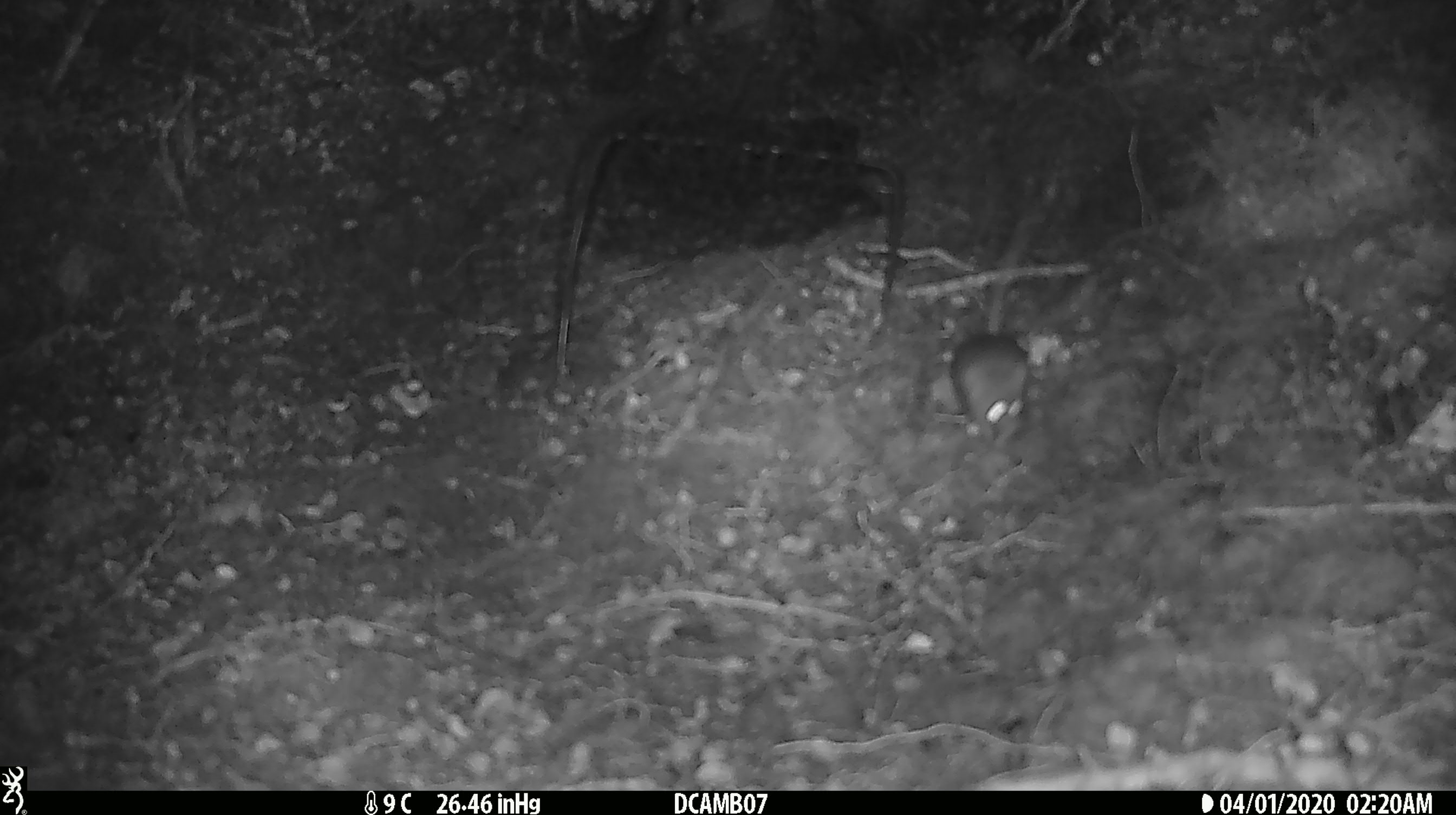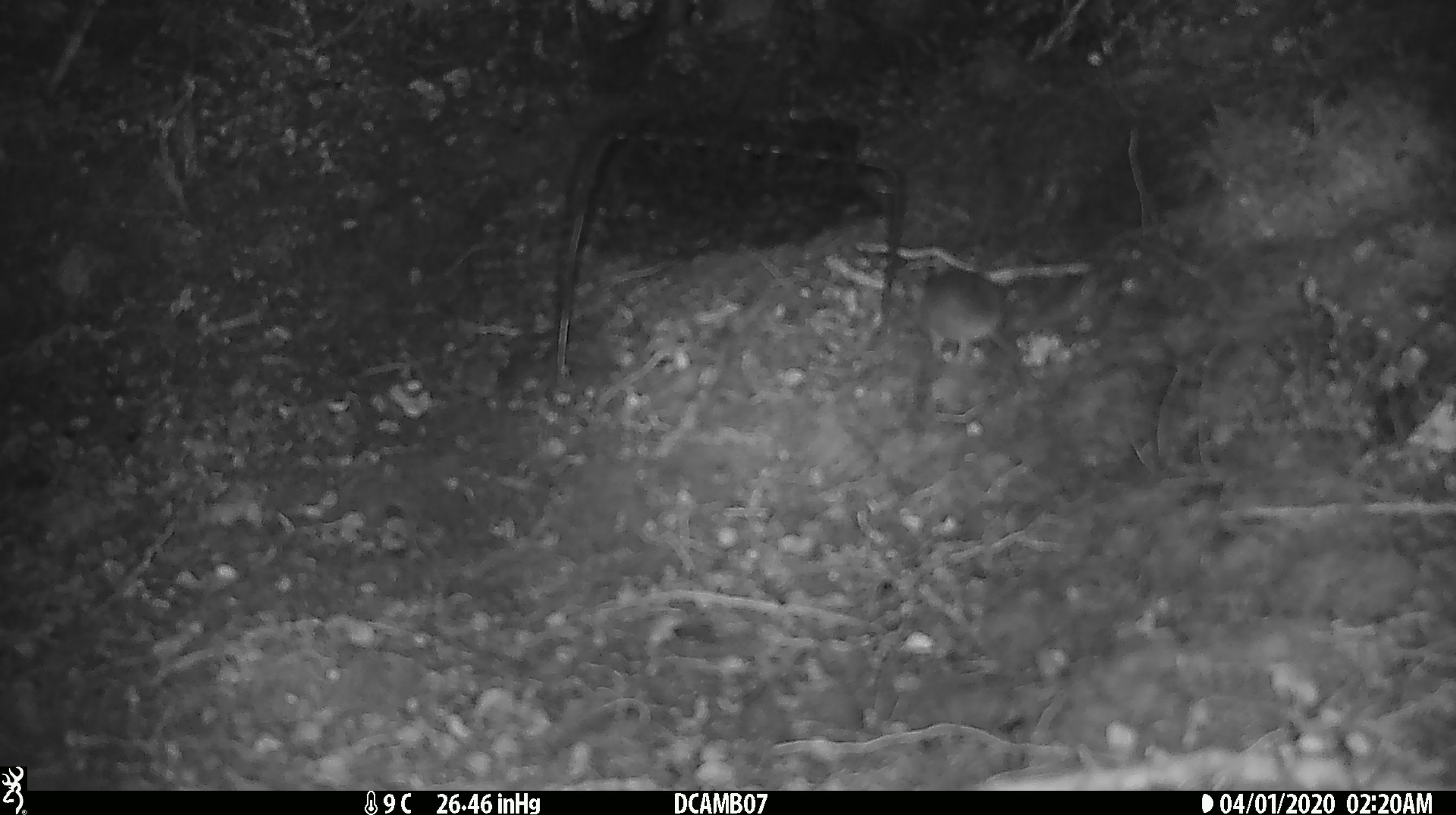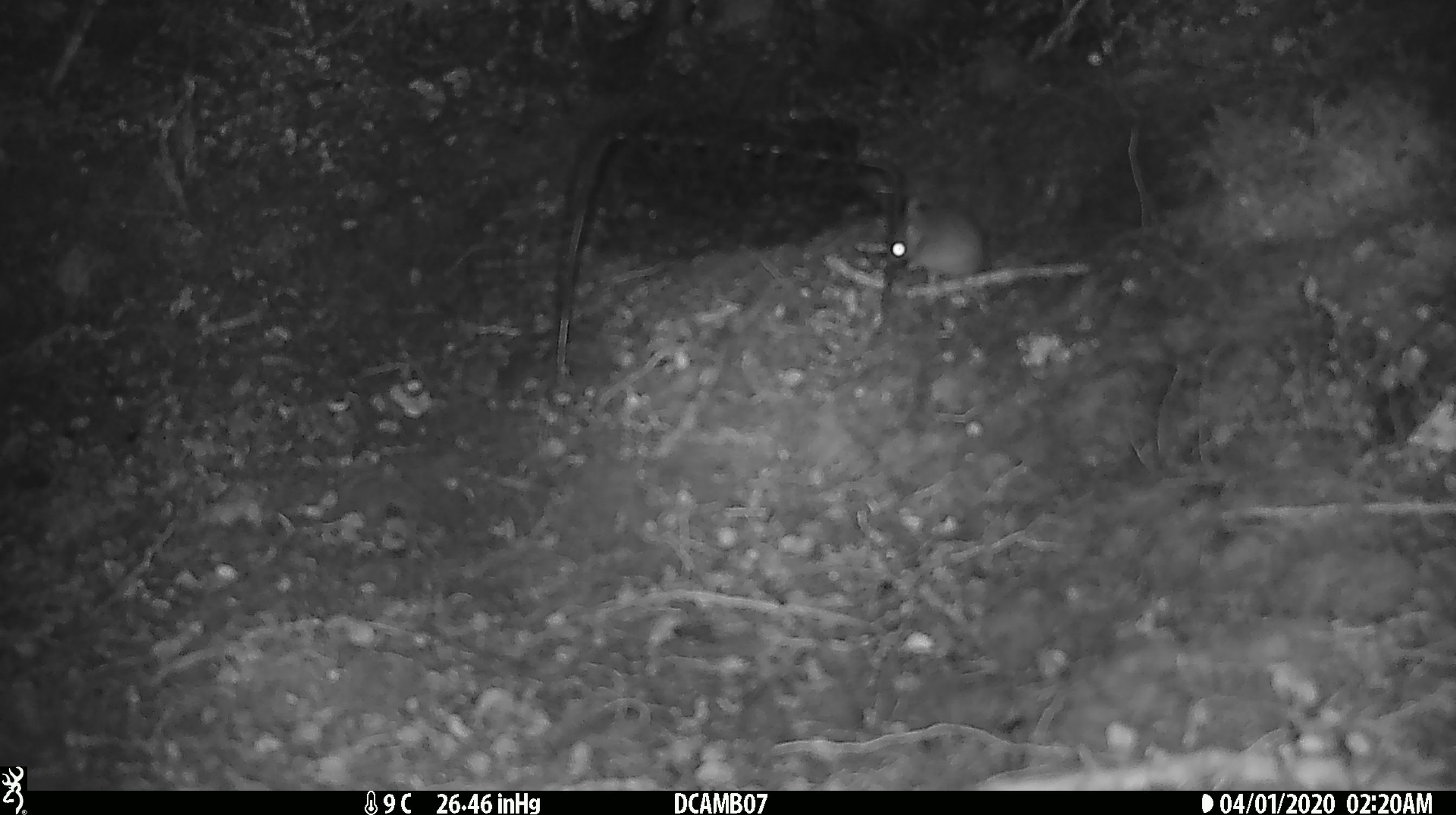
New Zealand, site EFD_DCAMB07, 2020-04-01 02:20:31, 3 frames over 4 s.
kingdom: Animalia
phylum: Chordata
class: Mammalia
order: Rodentia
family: Muridae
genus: Mus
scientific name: Mus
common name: mouse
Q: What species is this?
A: Mouse (Mus).